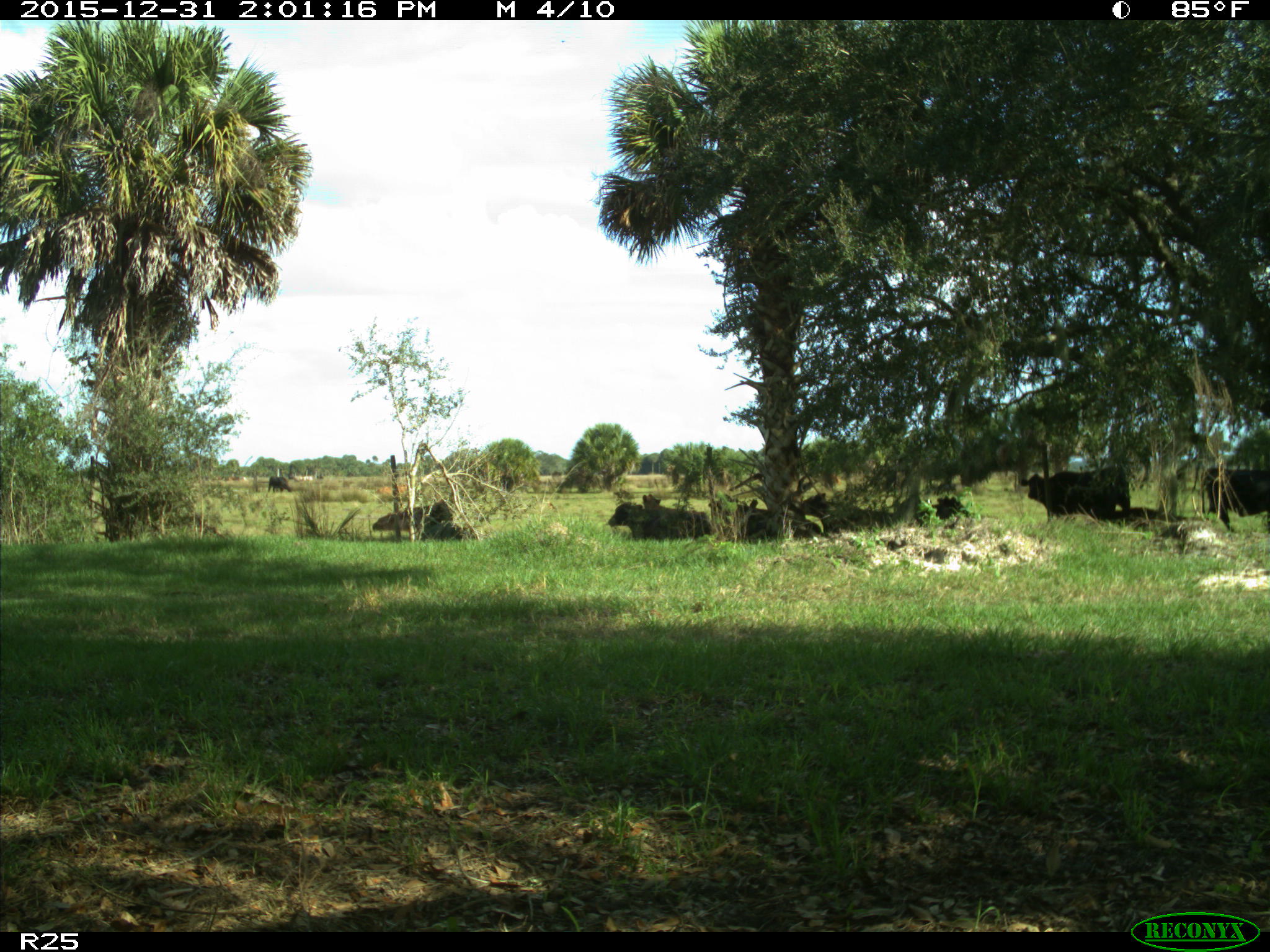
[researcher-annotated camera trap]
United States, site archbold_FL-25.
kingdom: Animalia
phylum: Chordata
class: Mammalia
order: Artiodactyla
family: Bovidae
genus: Bos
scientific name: Bos taurus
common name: domestic cow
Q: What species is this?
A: Bos taurus (domestic cow).